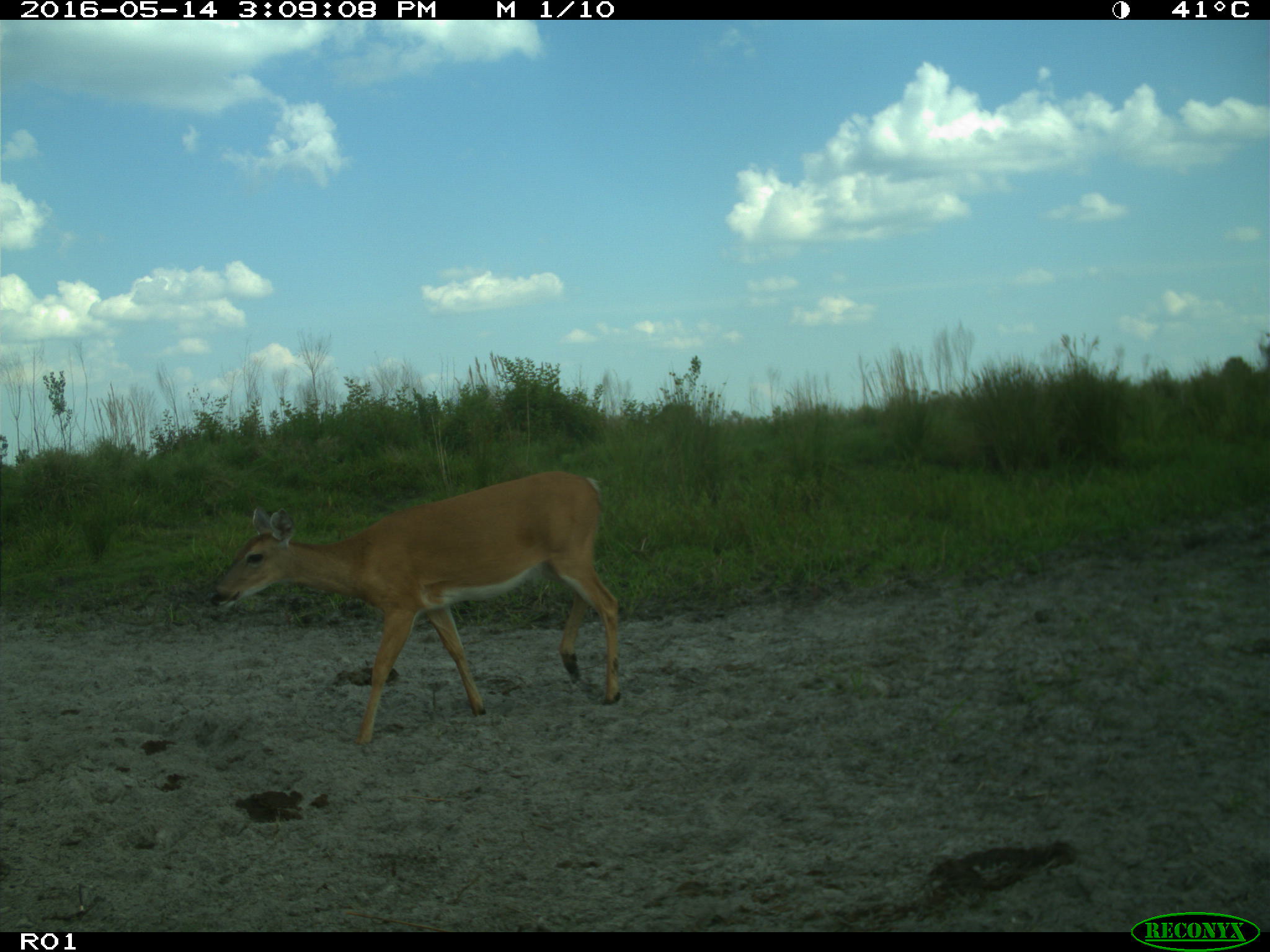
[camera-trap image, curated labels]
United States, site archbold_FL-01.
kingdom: Animalia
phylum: Chordata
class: Mammalia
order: Artiodactyla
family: Cervidae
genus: Odocoileus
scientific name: Odocoileus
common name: deer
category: unidentified deer